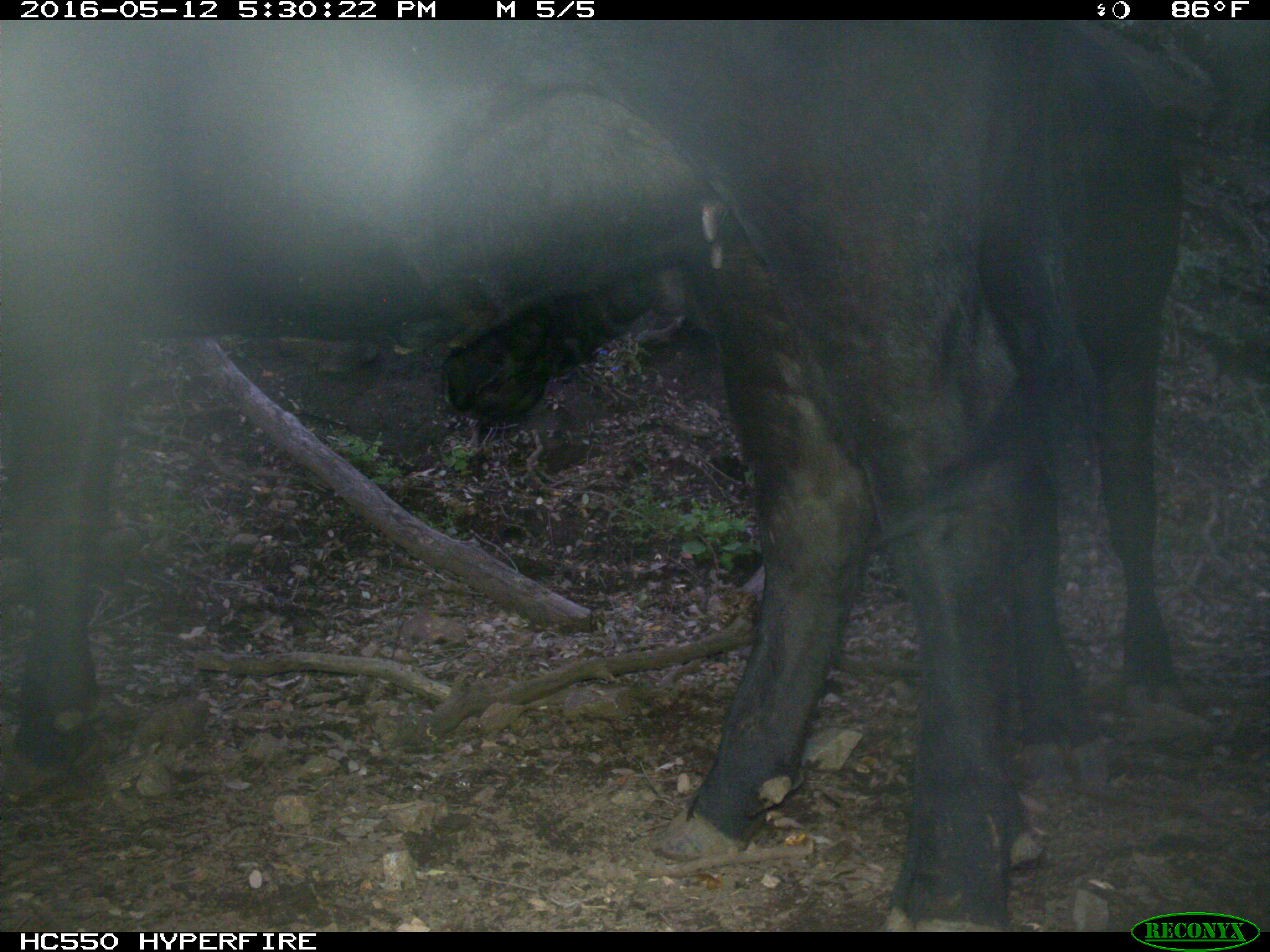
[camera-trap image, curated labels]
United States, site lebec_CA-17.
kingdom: Animalia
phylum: Chordata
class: Mammalia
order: Artiodactyla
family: Bovidae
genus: Bos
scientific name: Bos taurus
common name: domestic cow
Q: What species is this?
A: Bos taurus (domestic cow).